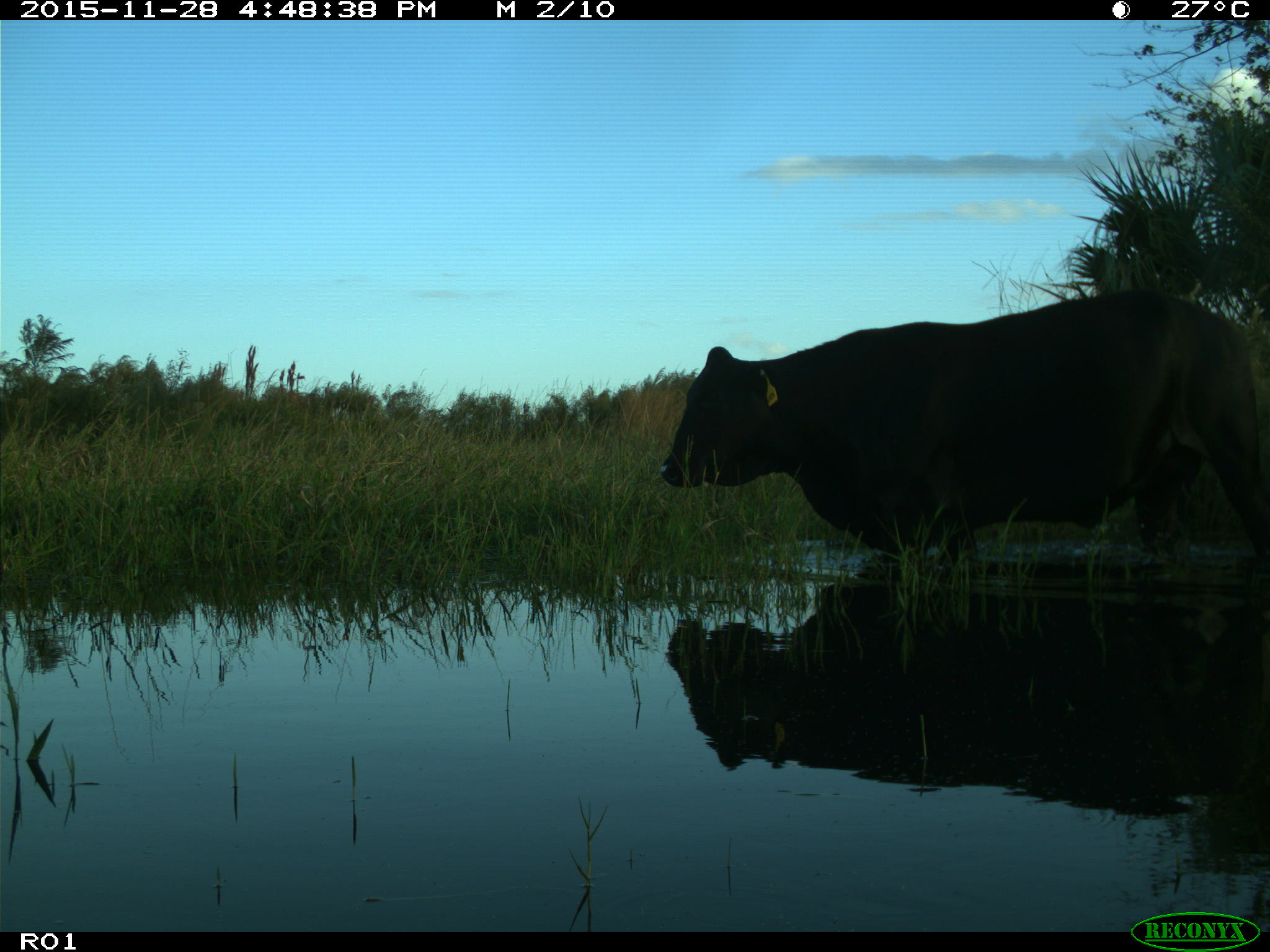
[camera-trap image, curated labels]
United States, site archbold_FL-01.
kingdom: Animalia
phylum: Chordata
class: Mammalia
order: Artiodactyla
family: Bovidae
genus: Bos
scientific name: Bos taurus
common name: domestic cow